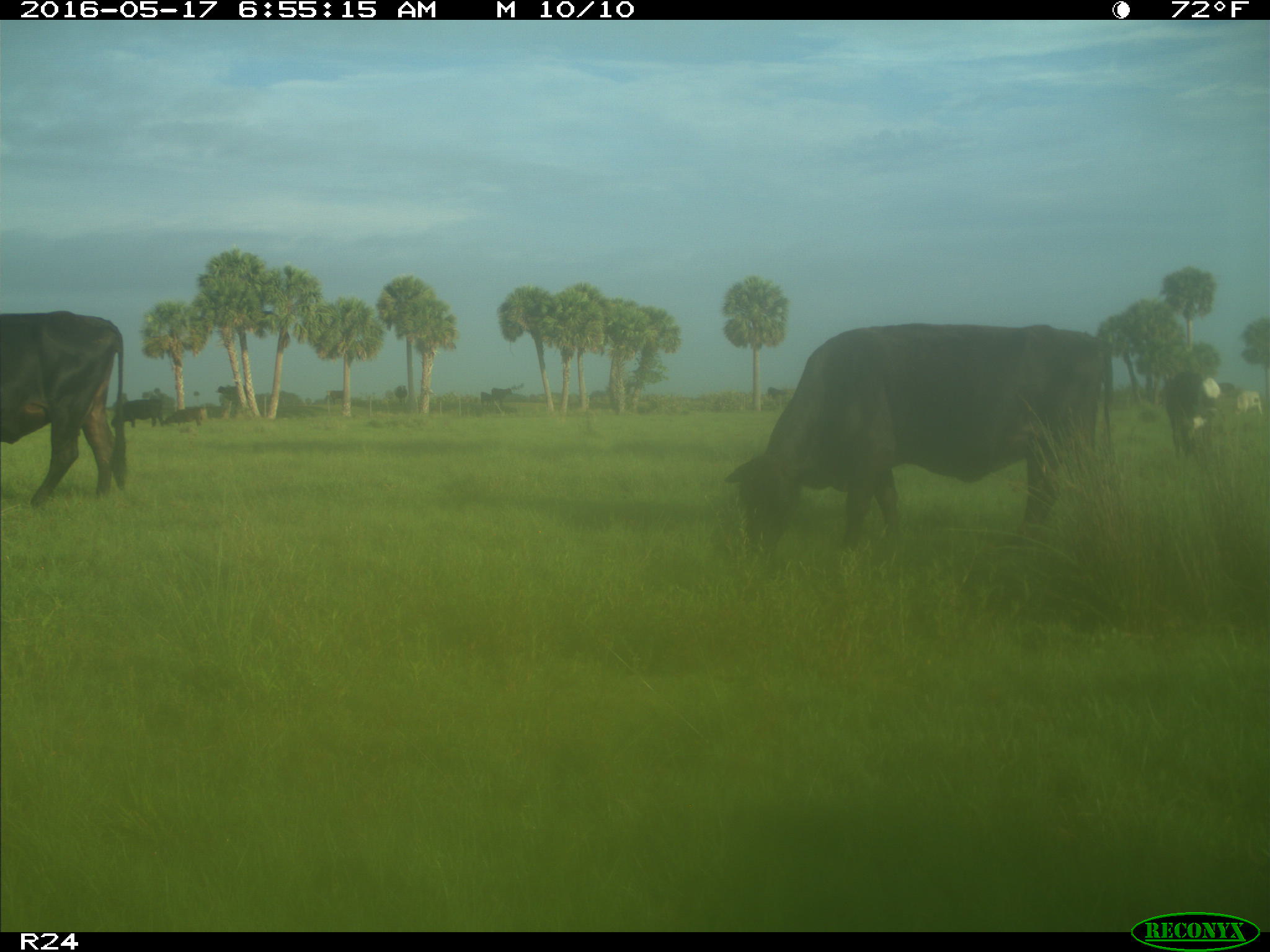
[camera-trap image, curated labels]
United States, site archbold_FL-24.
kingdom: Animalia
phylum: Chordata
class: Mammalia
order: Artiodactyla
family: Bovidae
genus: Bos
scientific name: Bos taurus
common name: domestic cow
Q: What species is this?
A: Bos taurus (domestic cow).